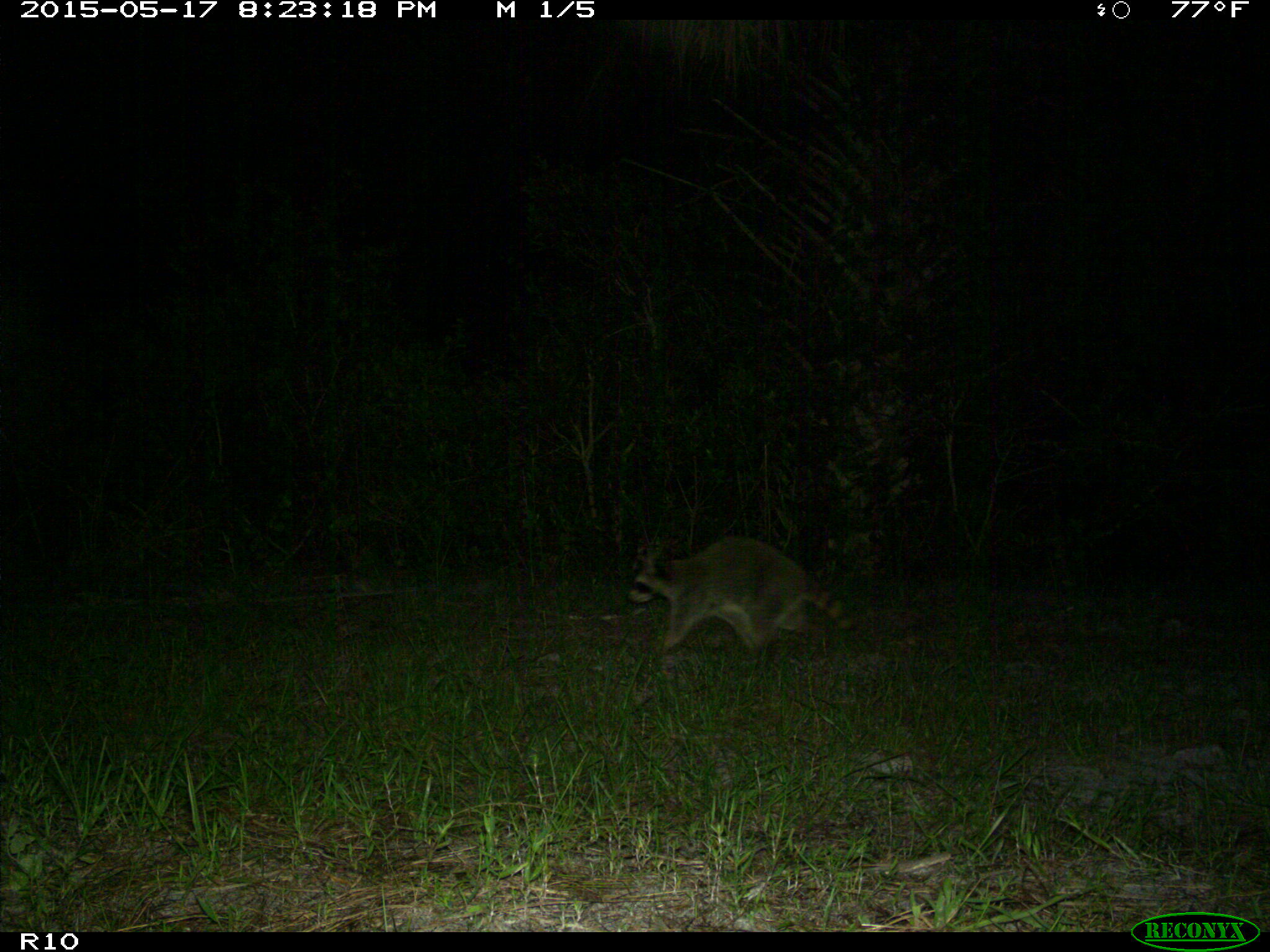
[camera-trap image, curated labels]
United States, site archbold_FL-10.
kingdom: Animalia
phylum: Chordata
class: Mammalia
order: Carnivora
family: Procyonidae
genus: Procyon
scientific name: Procyon lotor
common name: common raccoon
Procyon lotor (common raccoon).